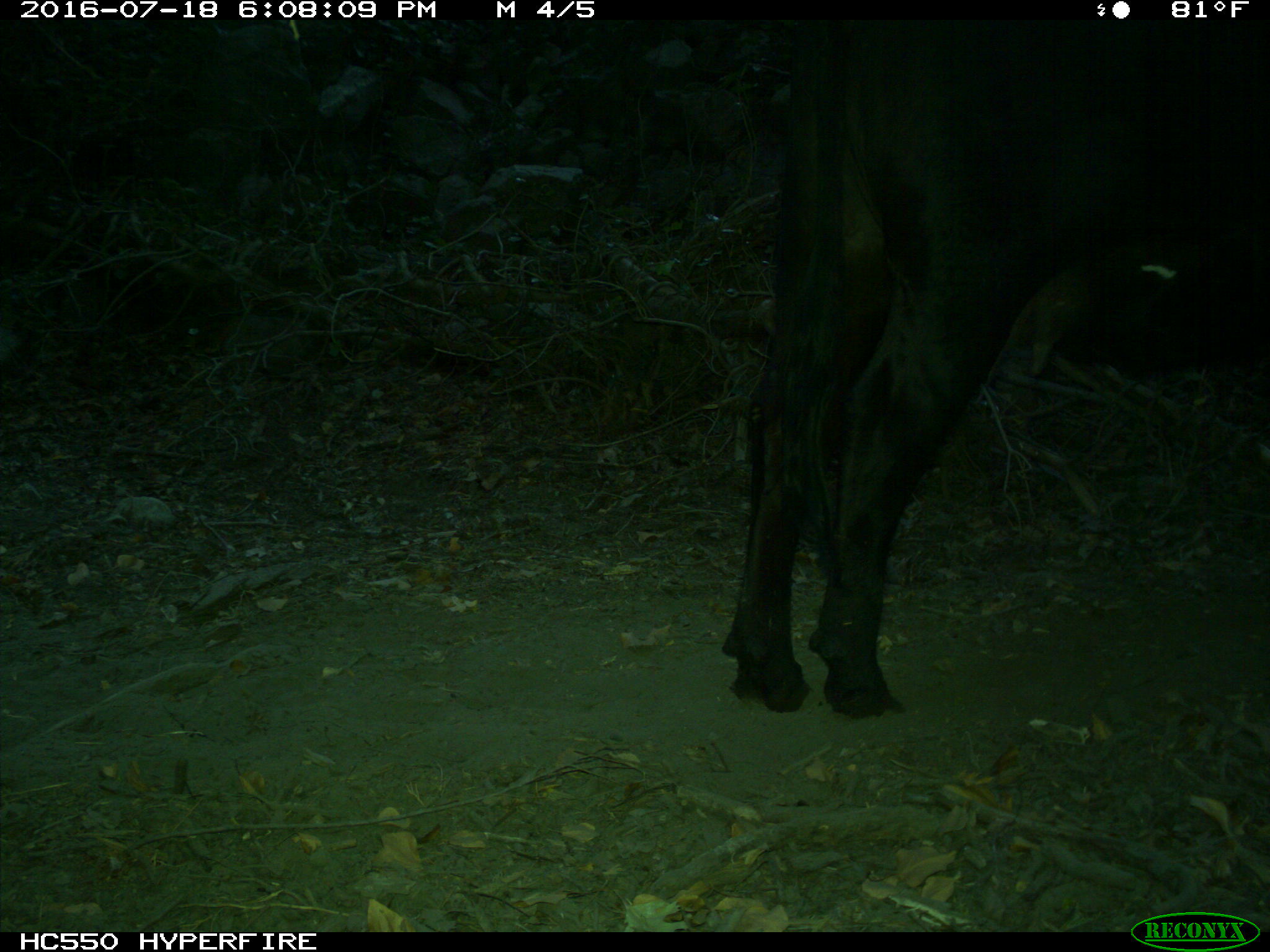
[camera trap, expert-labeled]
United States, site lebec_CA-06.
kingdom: Animalia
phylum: Chordata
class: Mammalia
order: Artiodactyla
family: Bovidae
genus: Bos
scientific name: Bos taurus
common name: domestic cow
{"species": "Bos taurus (domestic cow)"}